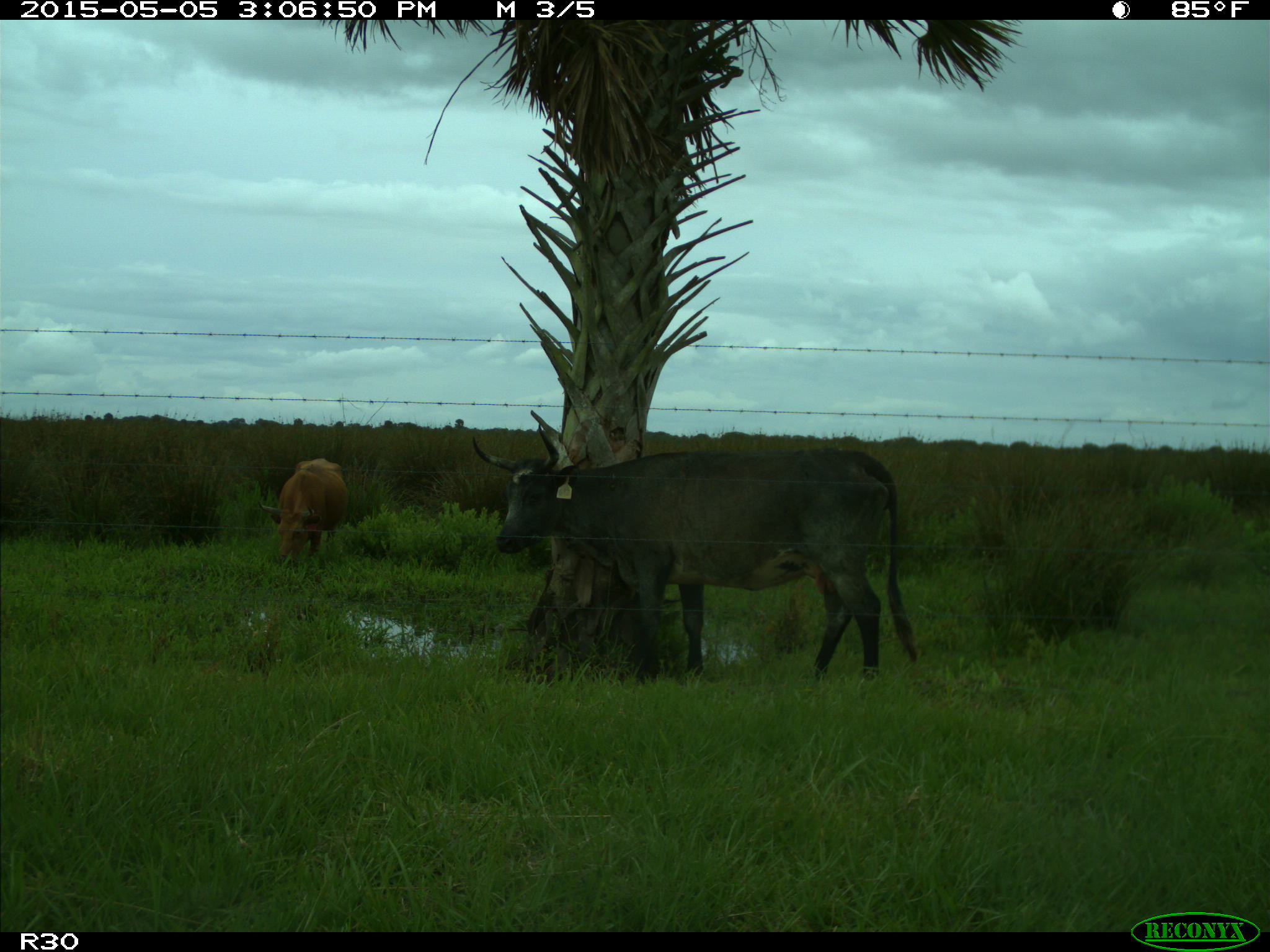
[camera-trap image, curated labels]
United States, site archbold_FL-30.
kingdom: Animalia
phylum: Chordata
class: Mammalia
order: Artiodactyla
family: Bovidae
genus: Bos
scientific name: Bos taurus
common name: domestic cow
Bos taurus (domestic cow).